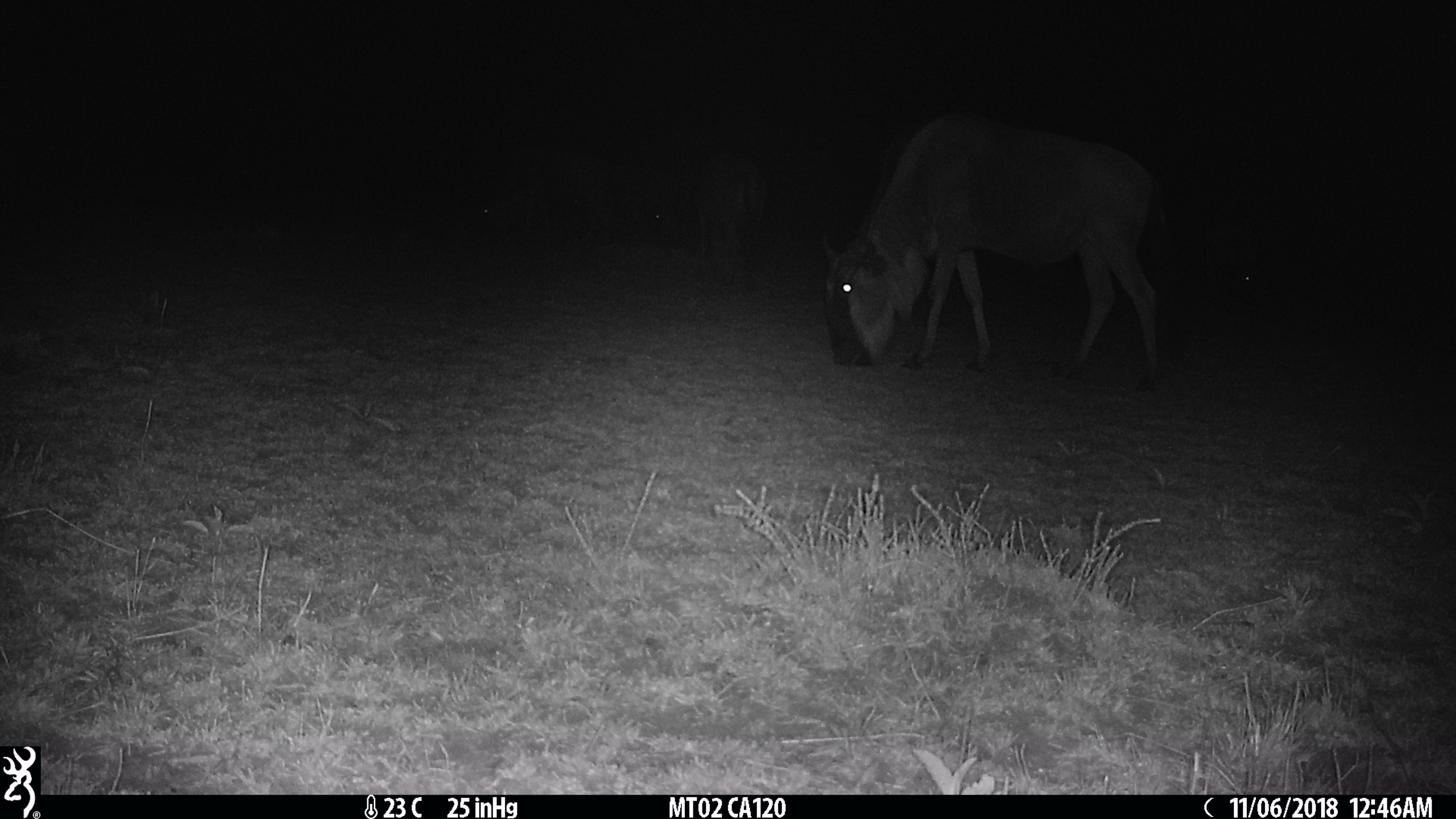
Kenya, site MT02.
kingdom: Animalia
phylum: Chordata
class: Mammalia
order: Artiodactyla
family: Bovidae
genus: Connochaetes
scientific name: Connochaetes taurinus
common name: blue wildebeest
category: wildebeest